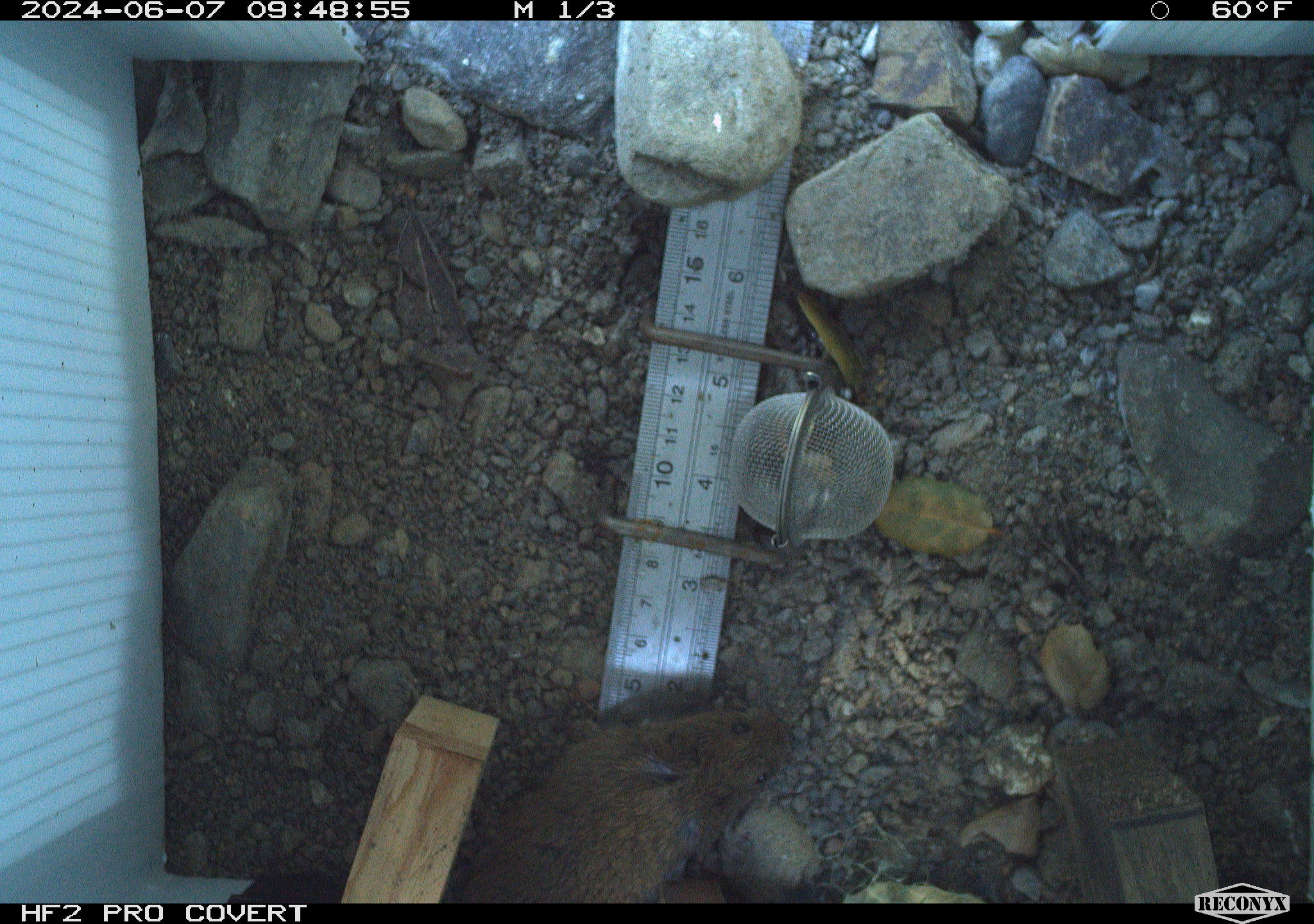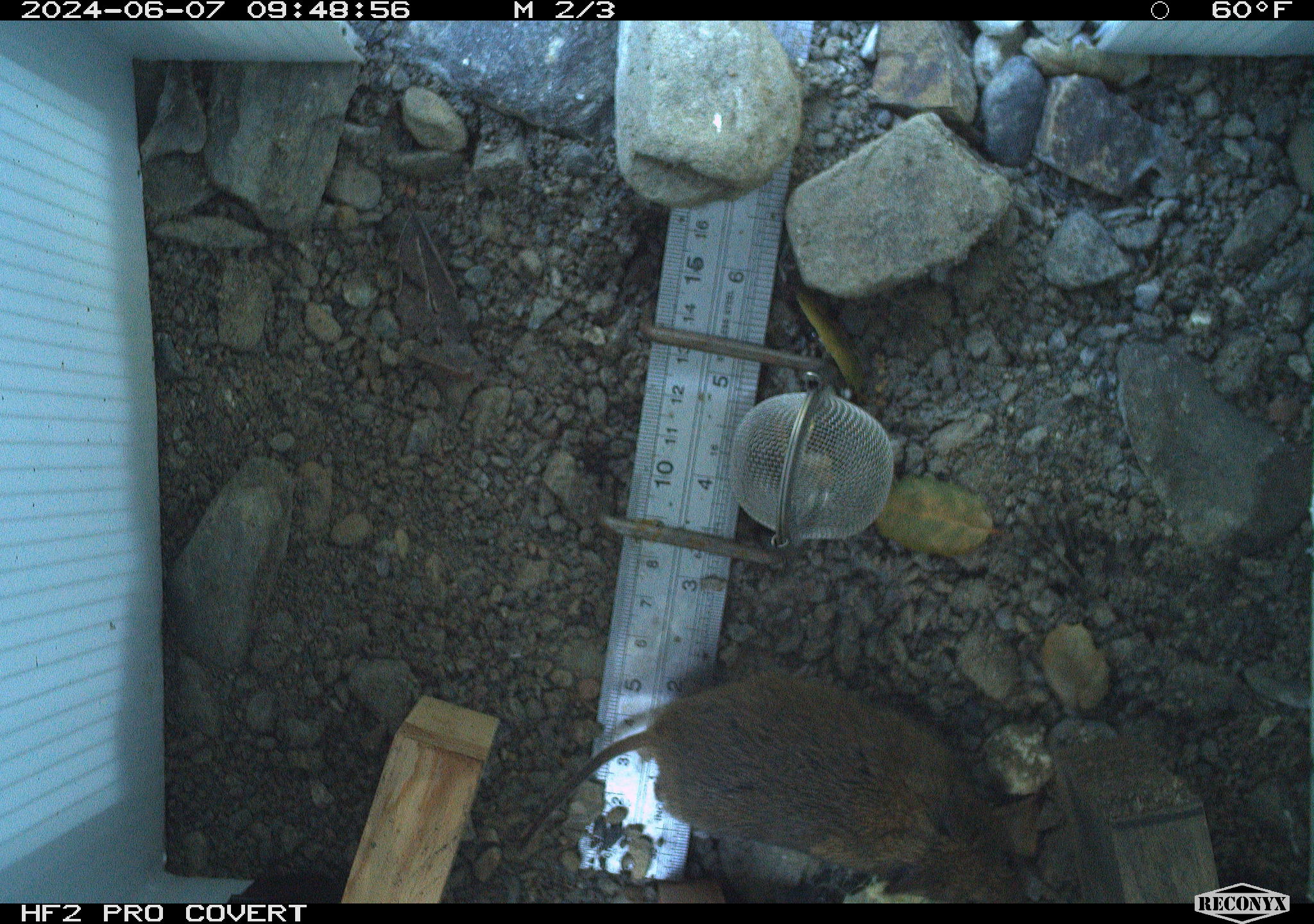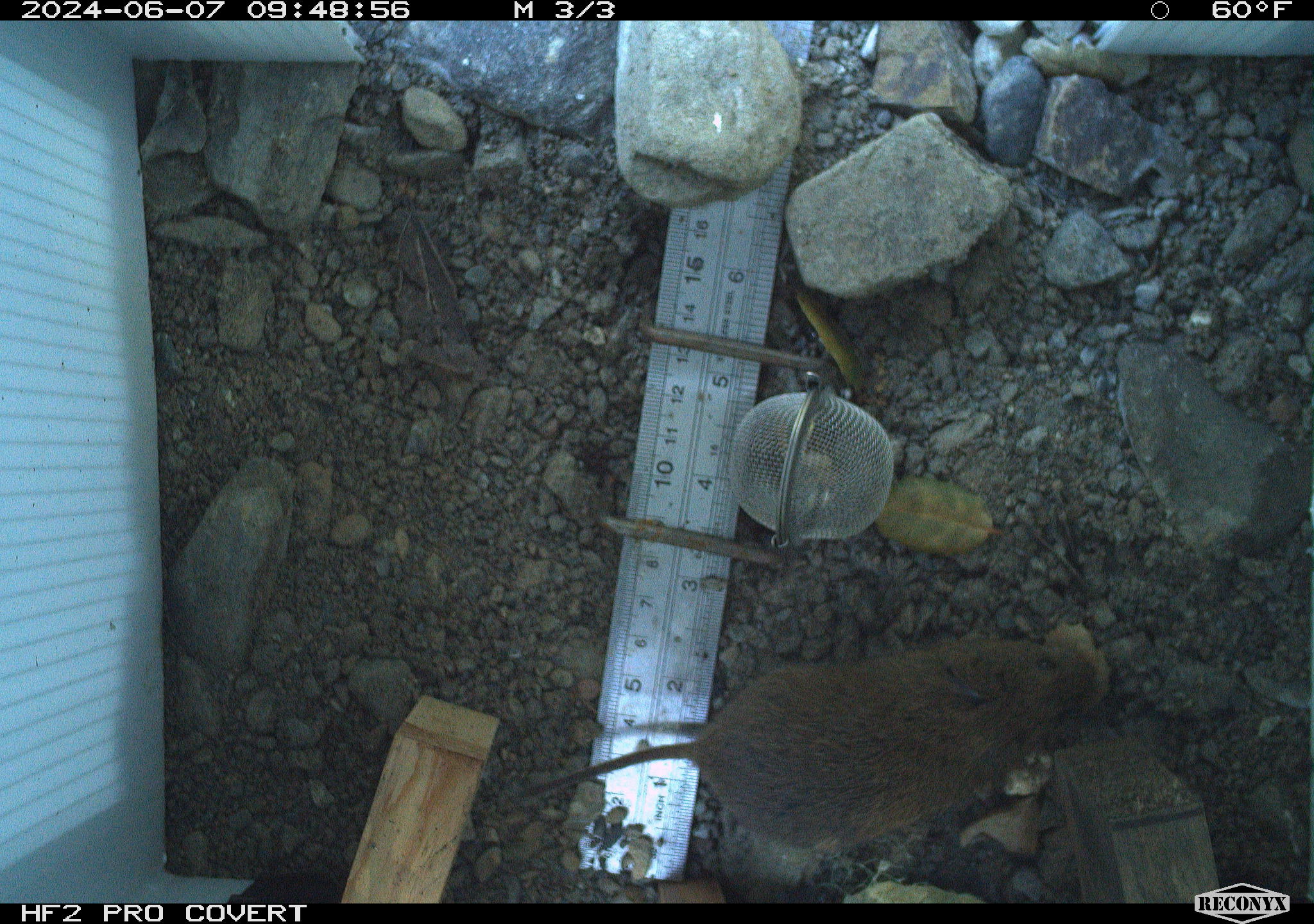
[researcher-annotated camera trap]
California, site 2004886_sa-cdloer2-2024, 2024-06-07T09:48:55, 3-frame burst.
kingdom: Animalia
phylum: Chordata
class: Mammalia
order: Rodentia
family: Cricetidae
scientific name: Arvicolinae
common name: voles, lemmings, and muskrats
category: arvicolinae subfamily